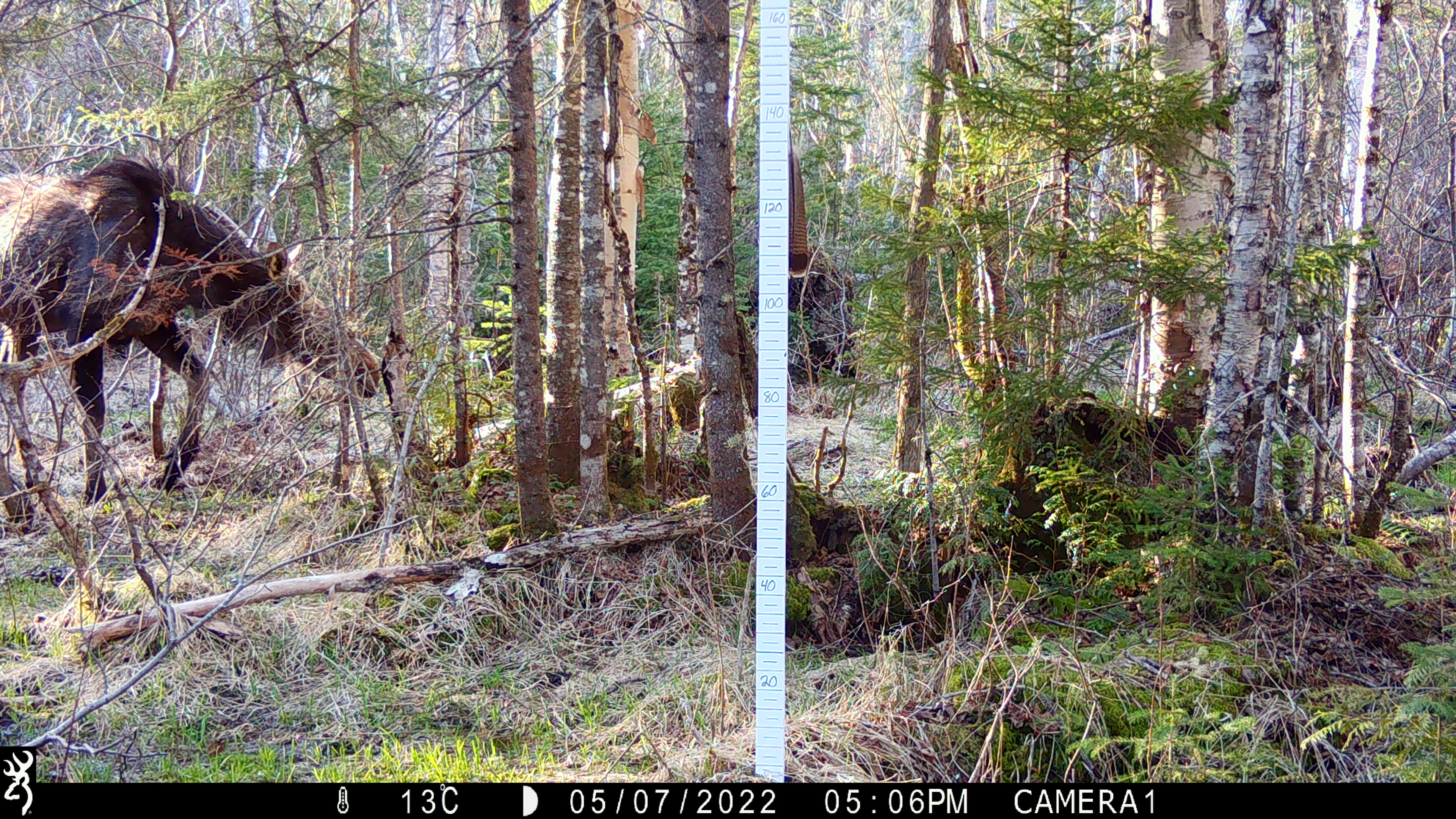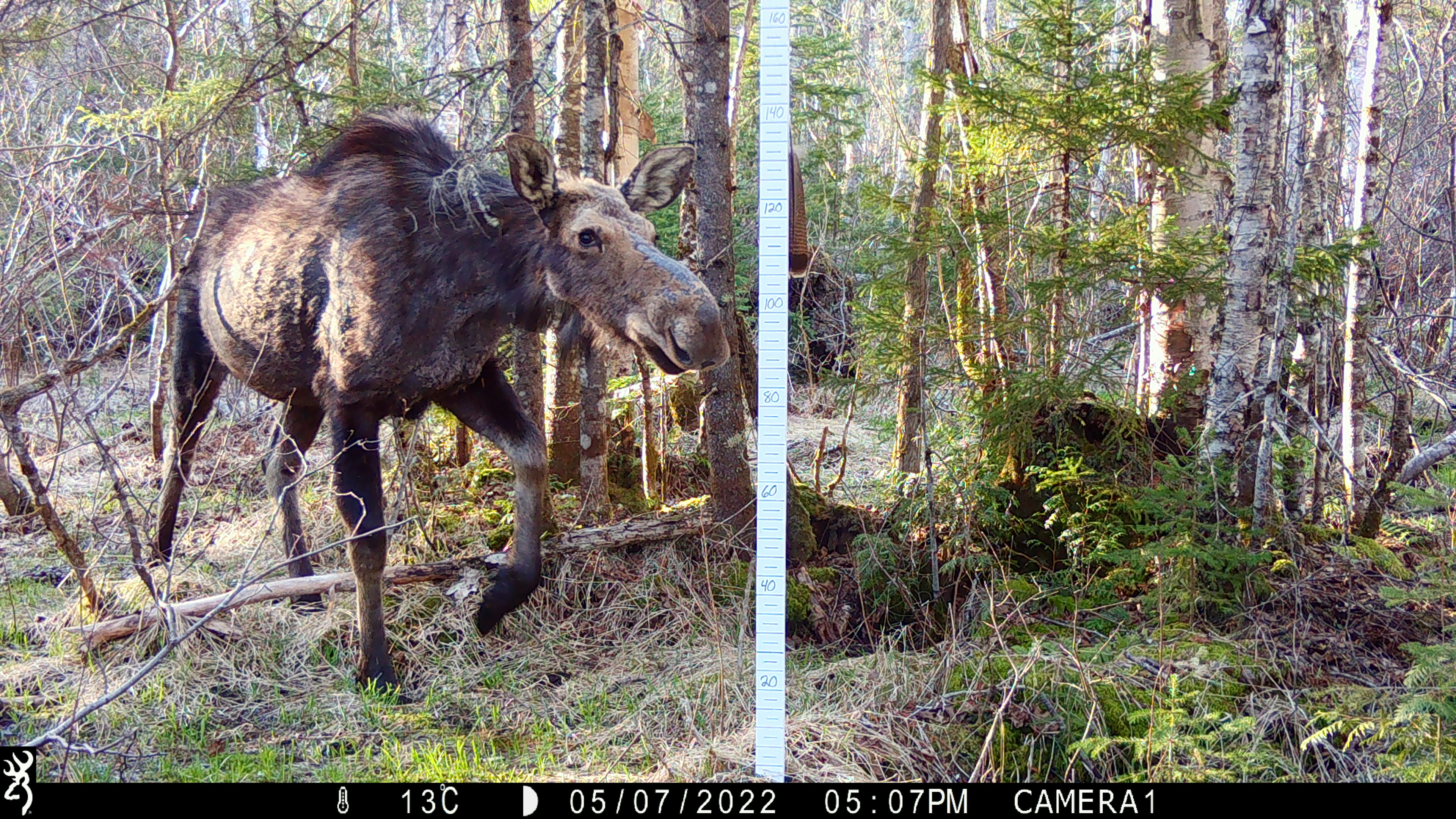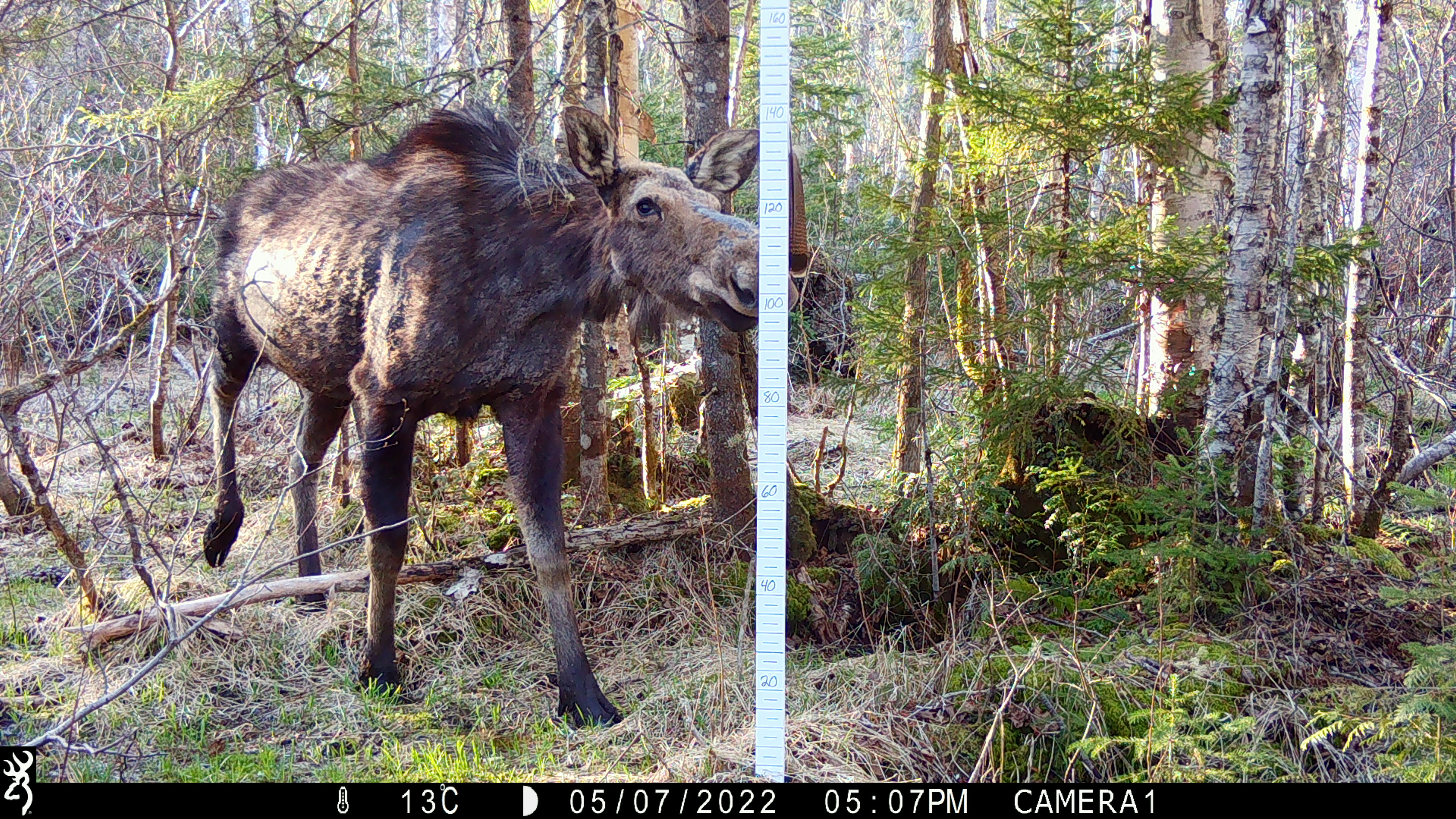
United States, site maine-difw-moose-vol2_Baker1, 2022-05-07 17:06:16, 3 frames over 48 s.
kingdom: Animalia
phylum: Chordata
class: Mammalia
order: Artiodactyla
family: Cervidae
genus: Alces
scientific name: Alces alces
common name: moose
Moose (Alces alces).